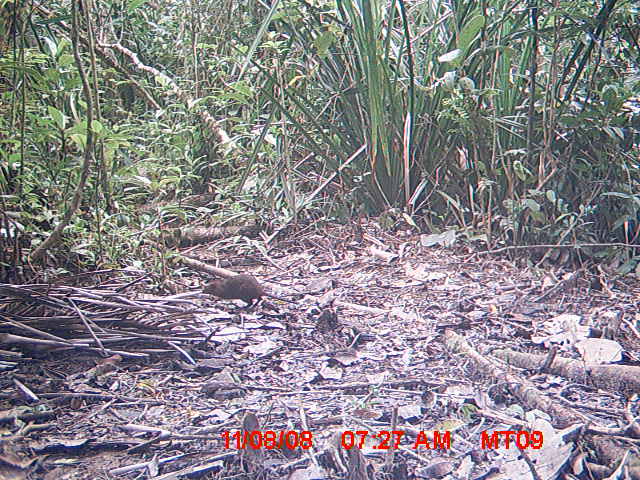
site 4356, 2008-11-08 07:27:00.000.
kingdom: Animalia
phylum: Chordata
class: Aves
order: Cuculiformes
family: Cuculidae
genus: Coua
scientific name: Coua serriana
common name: red-breasted coua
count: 1